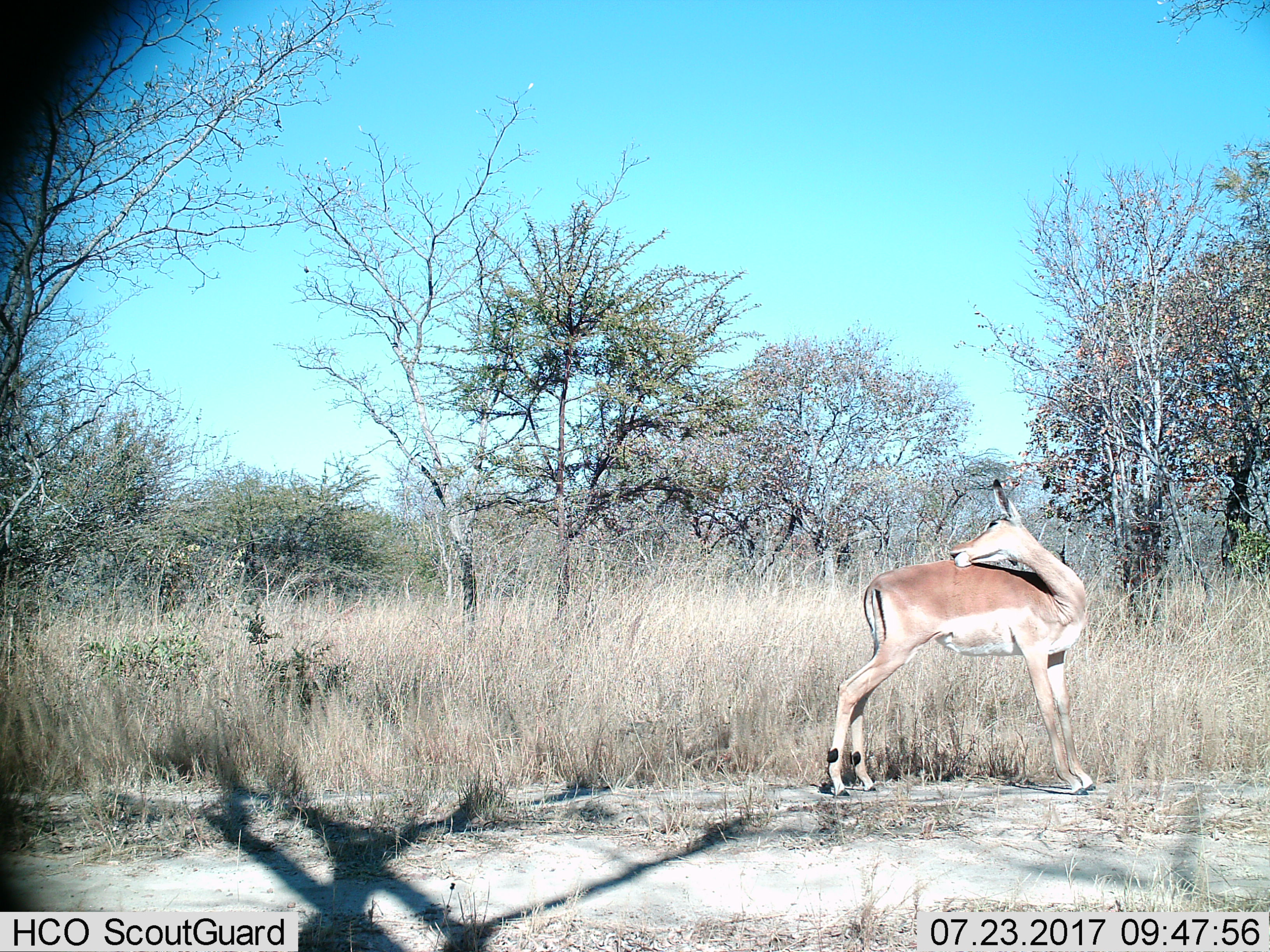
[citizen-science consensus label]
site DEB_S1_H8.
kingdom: Animalia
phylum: Chordata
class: Mammalia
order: Artiodactyla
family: Bovidae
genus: Aepyceros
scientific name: Aepyceros melampus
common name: impala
Impala (Aepyceros melampus), count 1. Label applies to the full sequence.